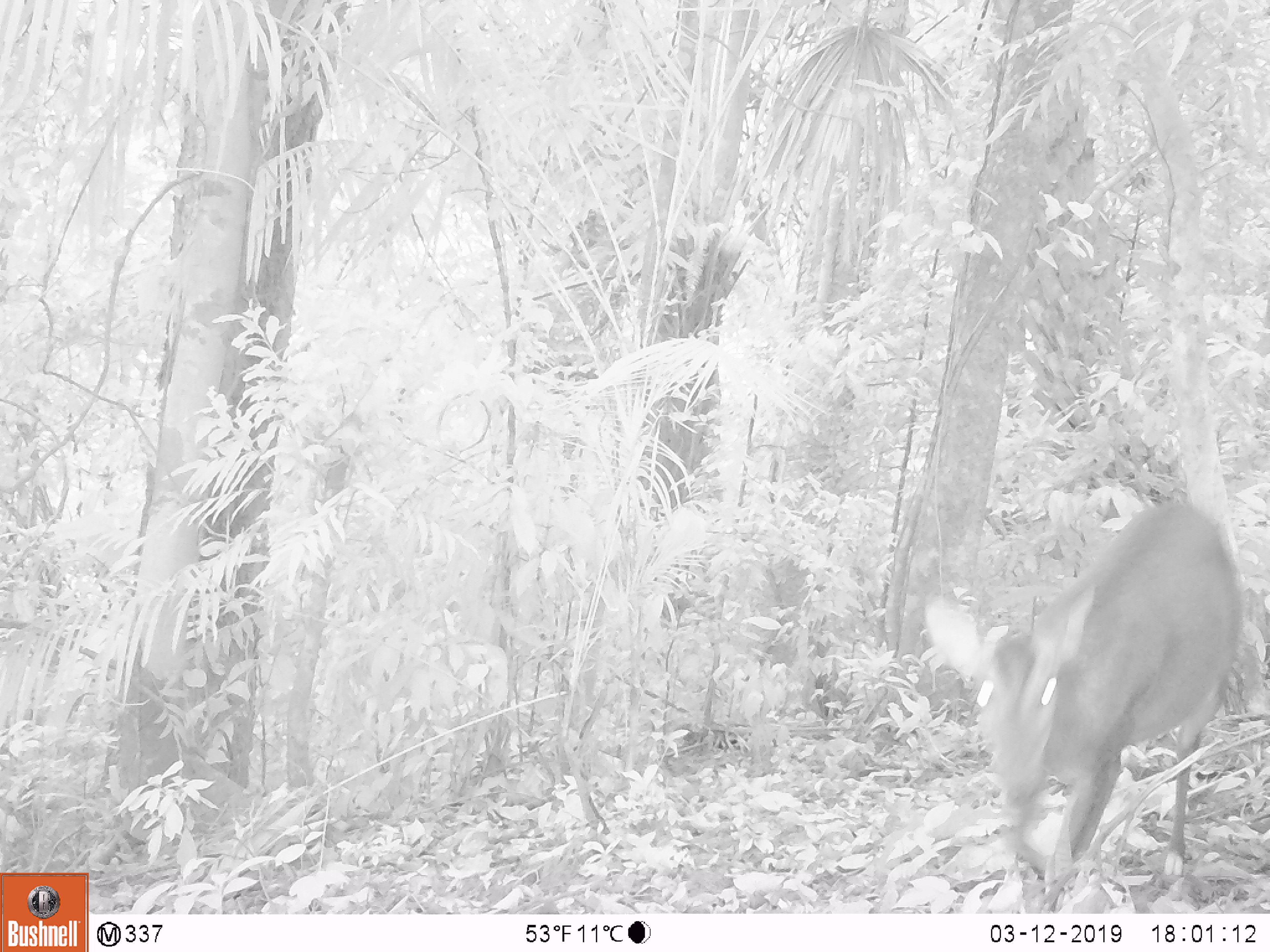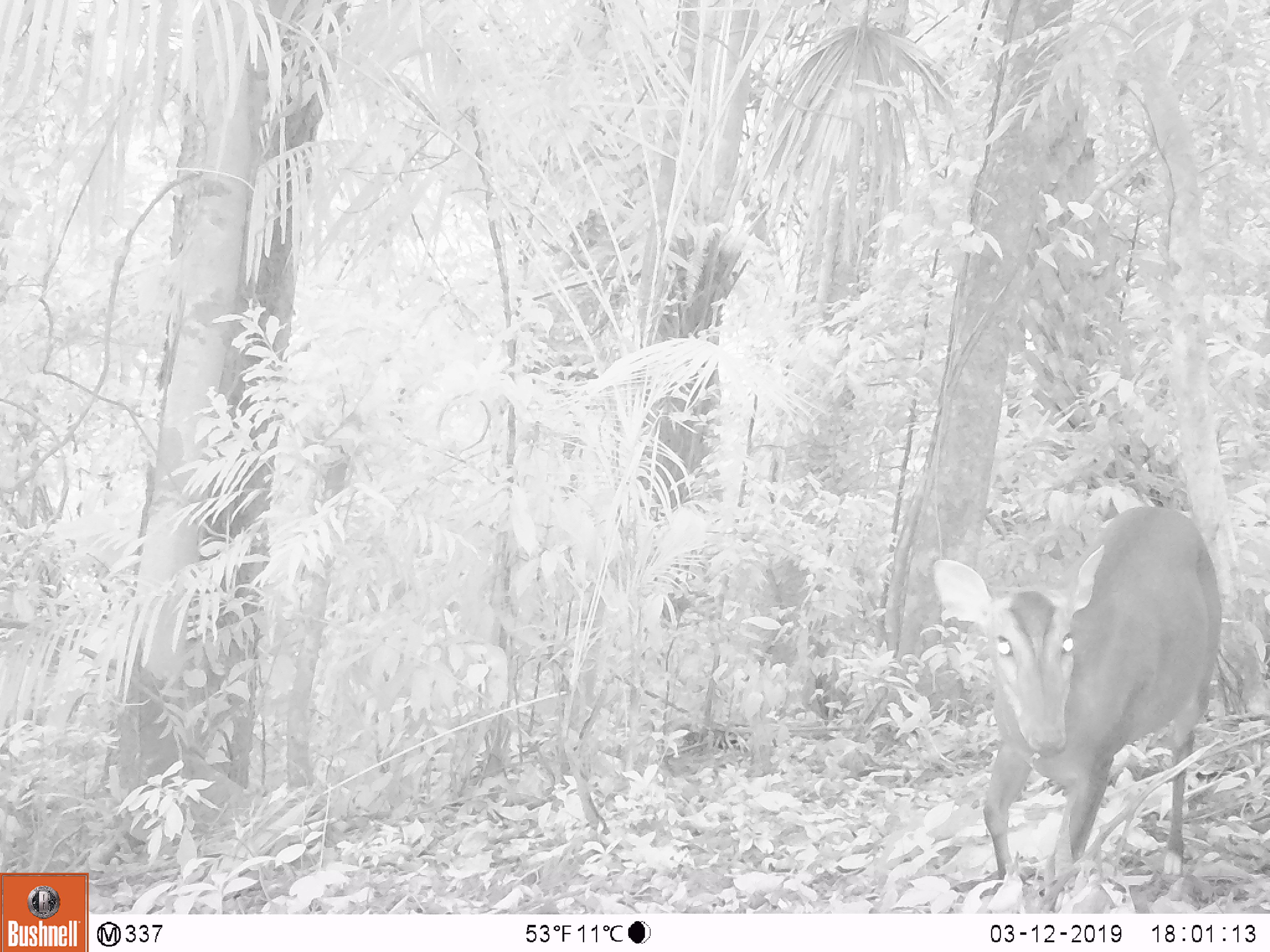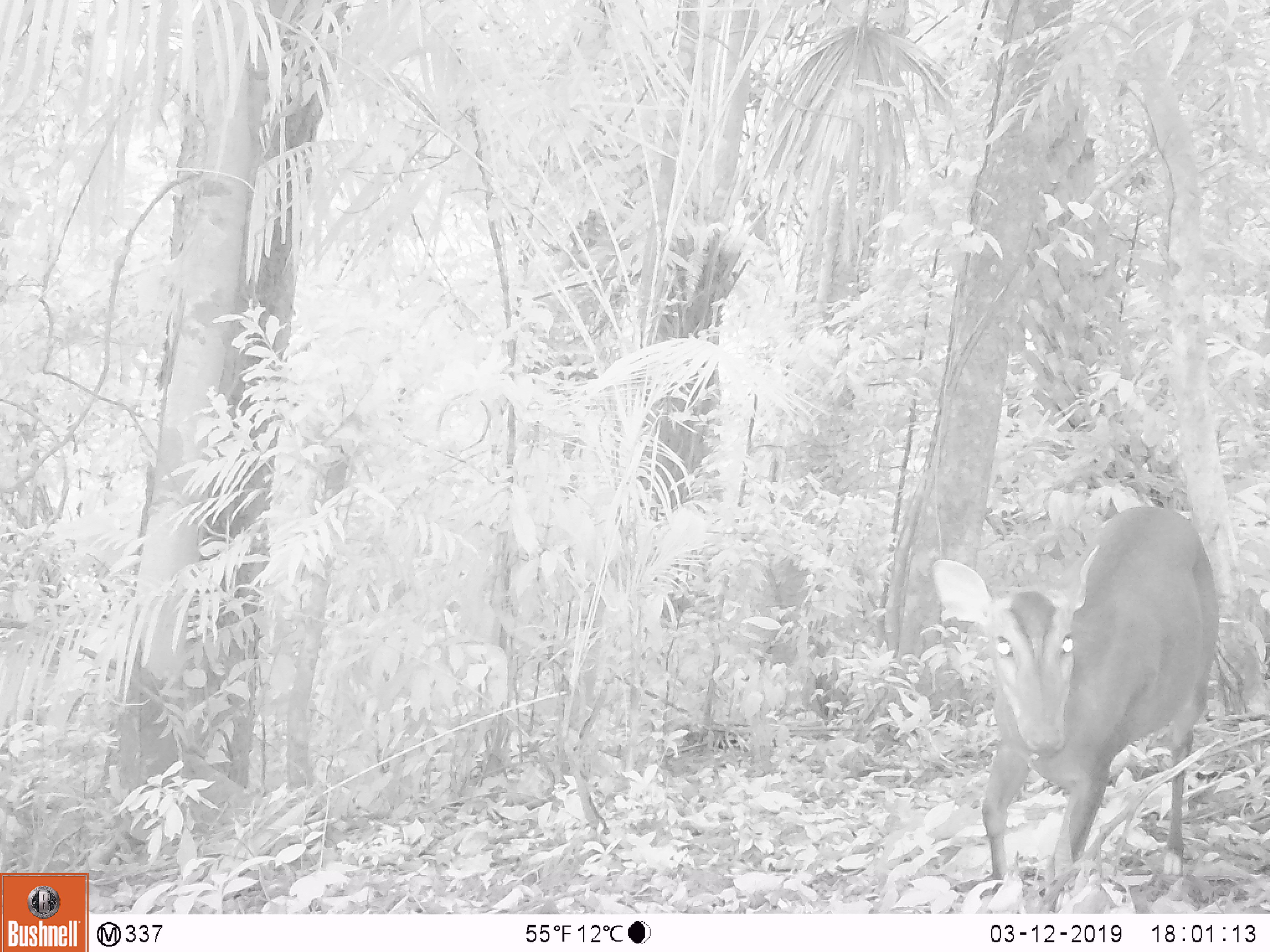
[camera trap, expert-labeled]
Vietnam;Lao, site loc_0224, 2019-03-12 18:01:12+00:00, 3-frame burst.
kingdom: Animalia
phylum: Chordata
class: Mammalia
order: Artiodactyla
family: Cervidae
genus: Muntiacus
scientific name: Muntiacus vuquangensis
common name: large-antlered muntjac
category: large antlered muntjac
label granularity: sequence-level